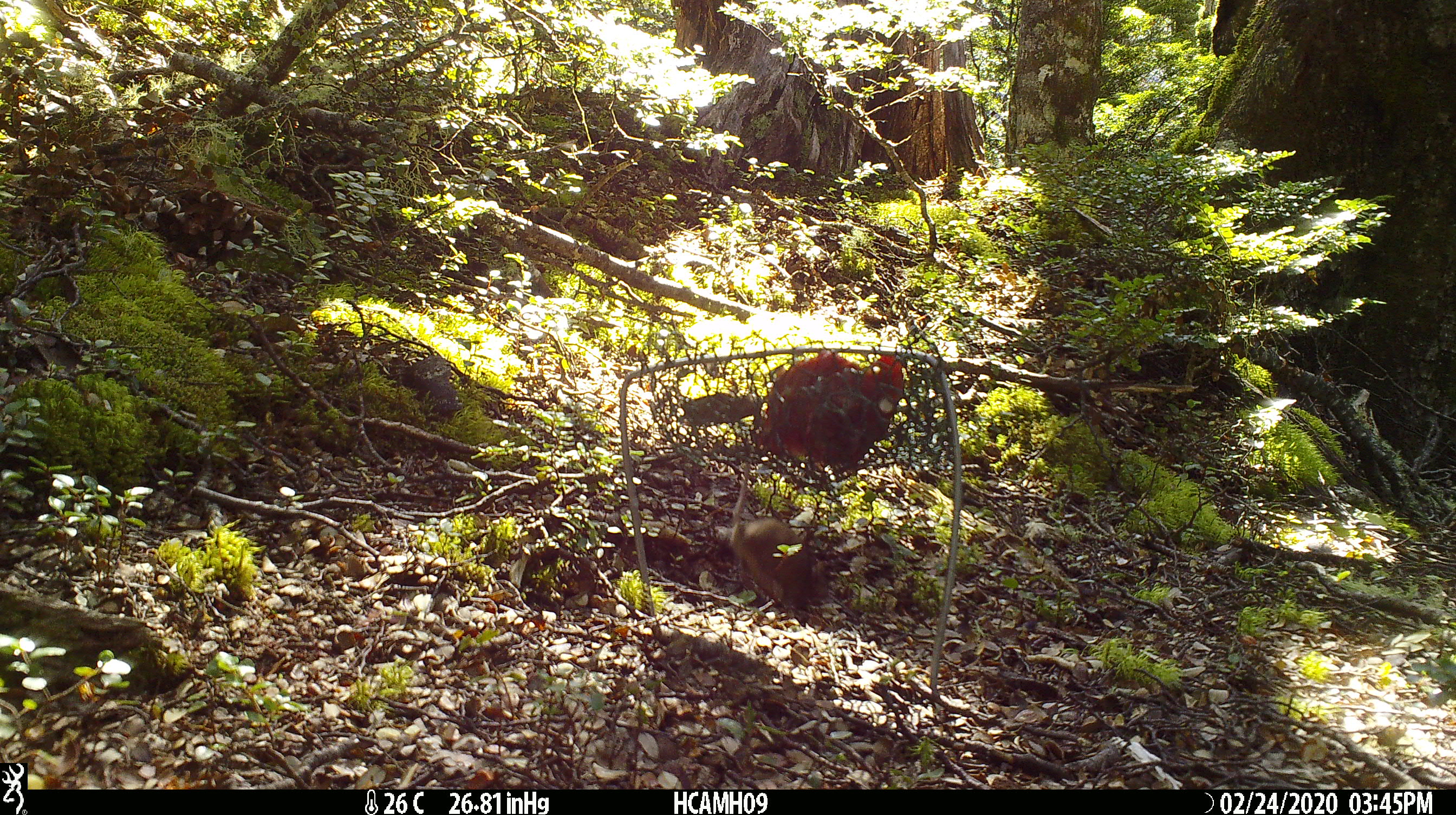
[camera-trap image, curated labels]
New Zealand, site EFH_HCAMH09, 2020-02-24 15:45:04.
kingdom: Animalia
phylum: Chordata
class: Mammalia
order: Rodentia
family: Muridae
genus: Mus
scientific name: Mus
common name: mouse